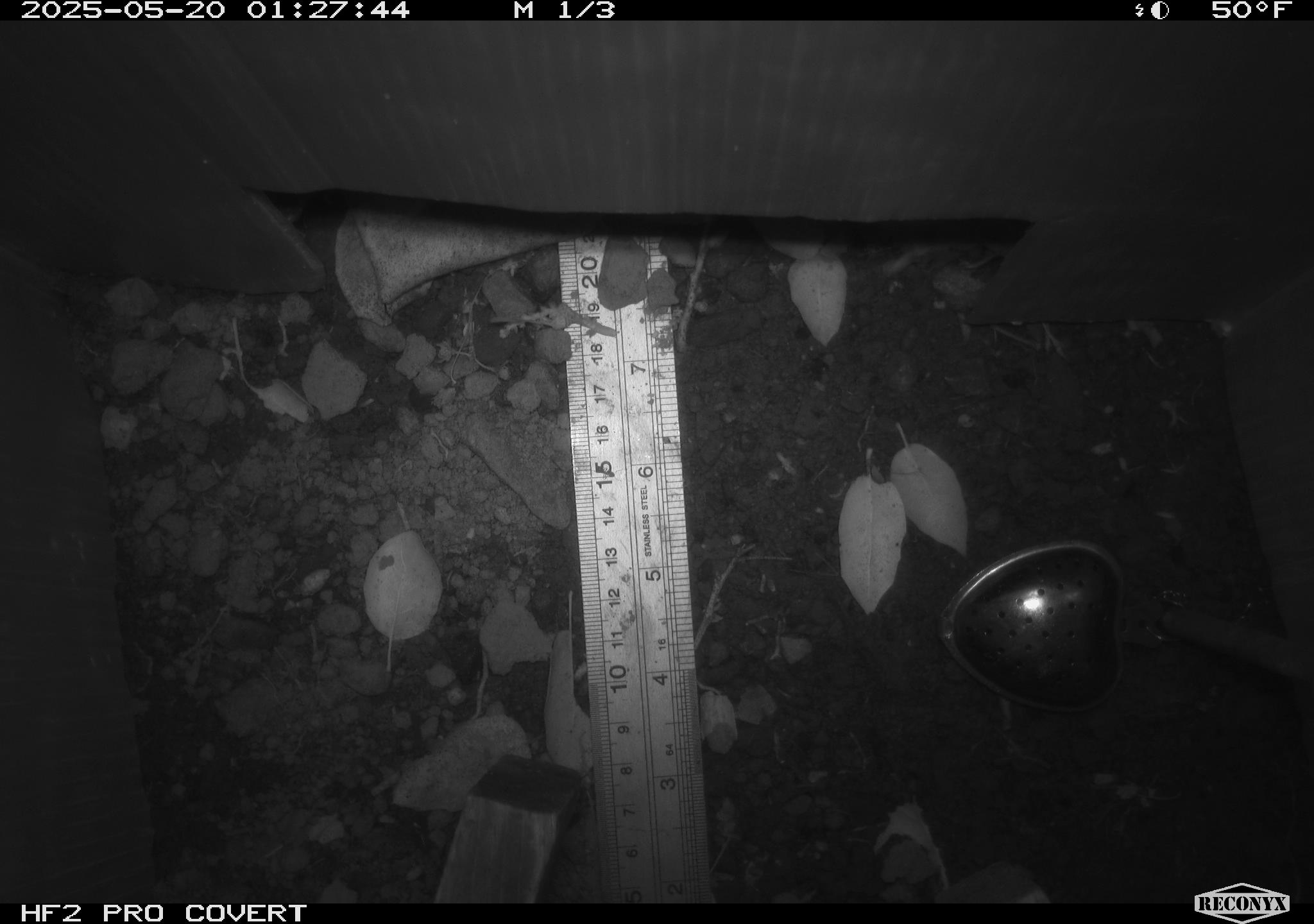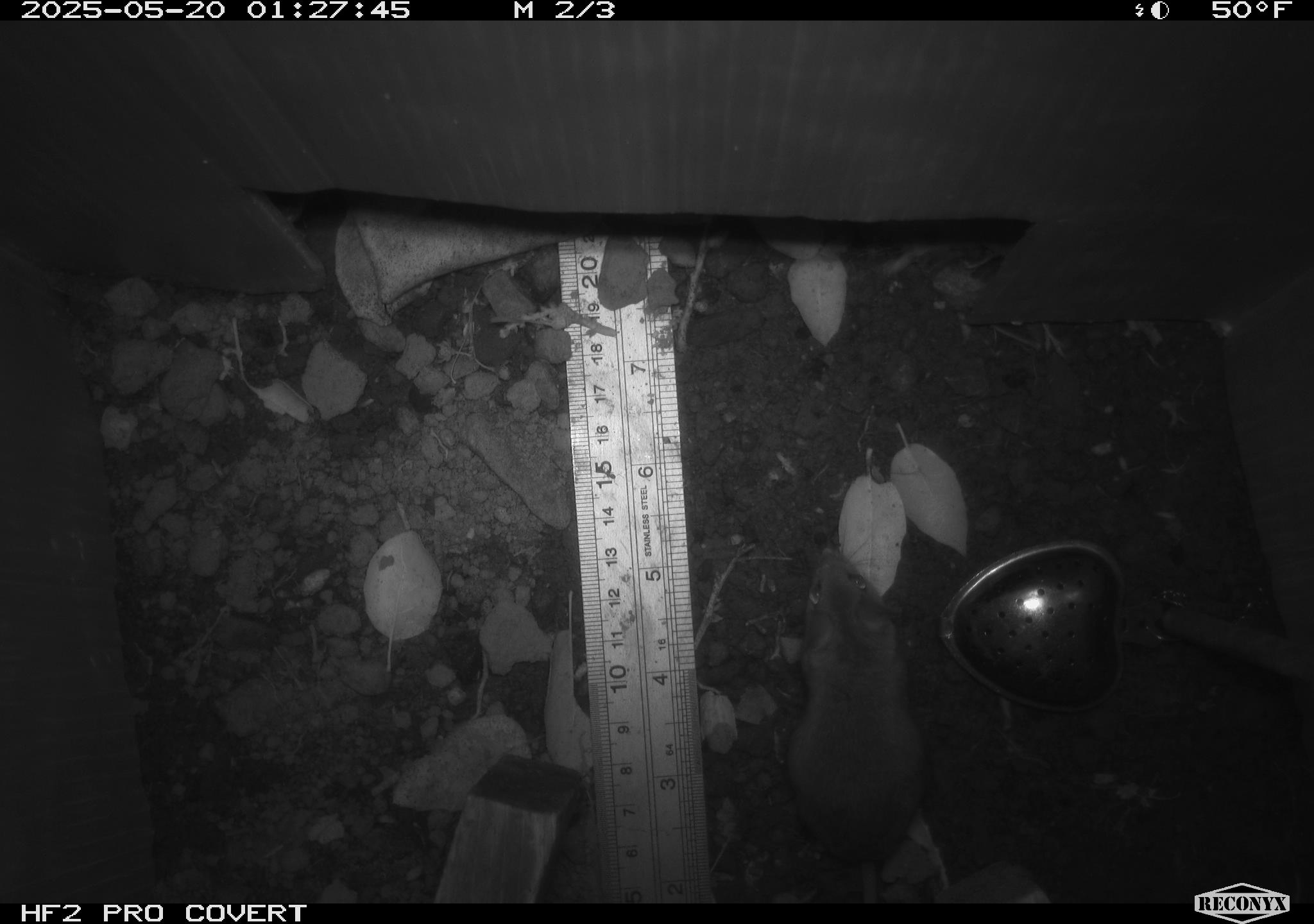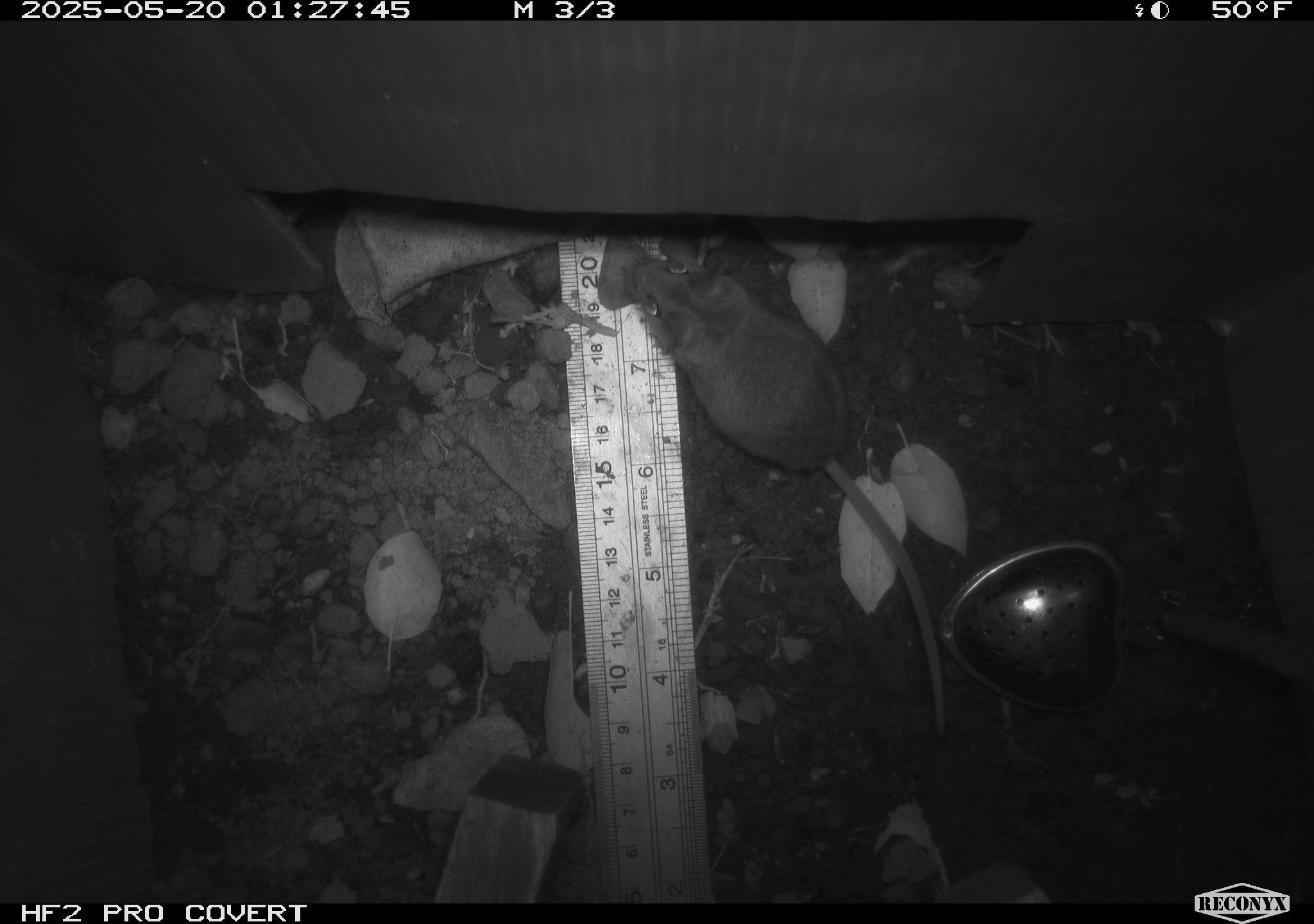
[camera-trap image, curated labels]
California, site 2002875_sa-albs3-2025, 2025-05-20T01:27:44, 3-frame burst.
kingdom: Animalia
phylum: Chordata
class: Mammalia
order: Rodentia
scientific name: Rodentia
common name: mouse species